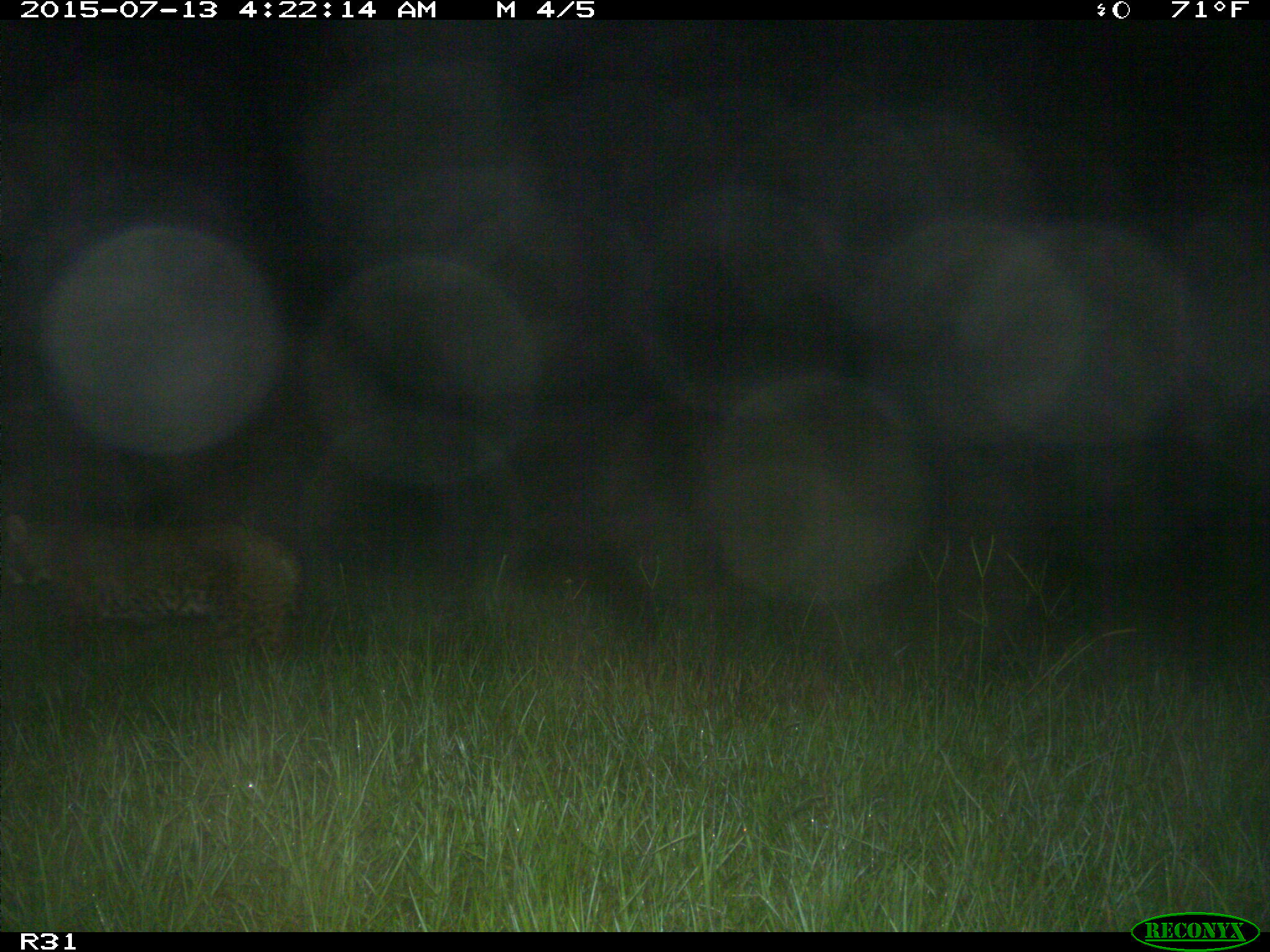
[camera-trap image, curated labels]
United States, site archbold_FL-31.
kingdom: Animalia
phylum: Chordata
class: Mammalia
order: Carnivora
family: Felidae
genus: Lynx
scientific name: Lynx rufus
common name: bobcat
Lynx rufus (bobcat).